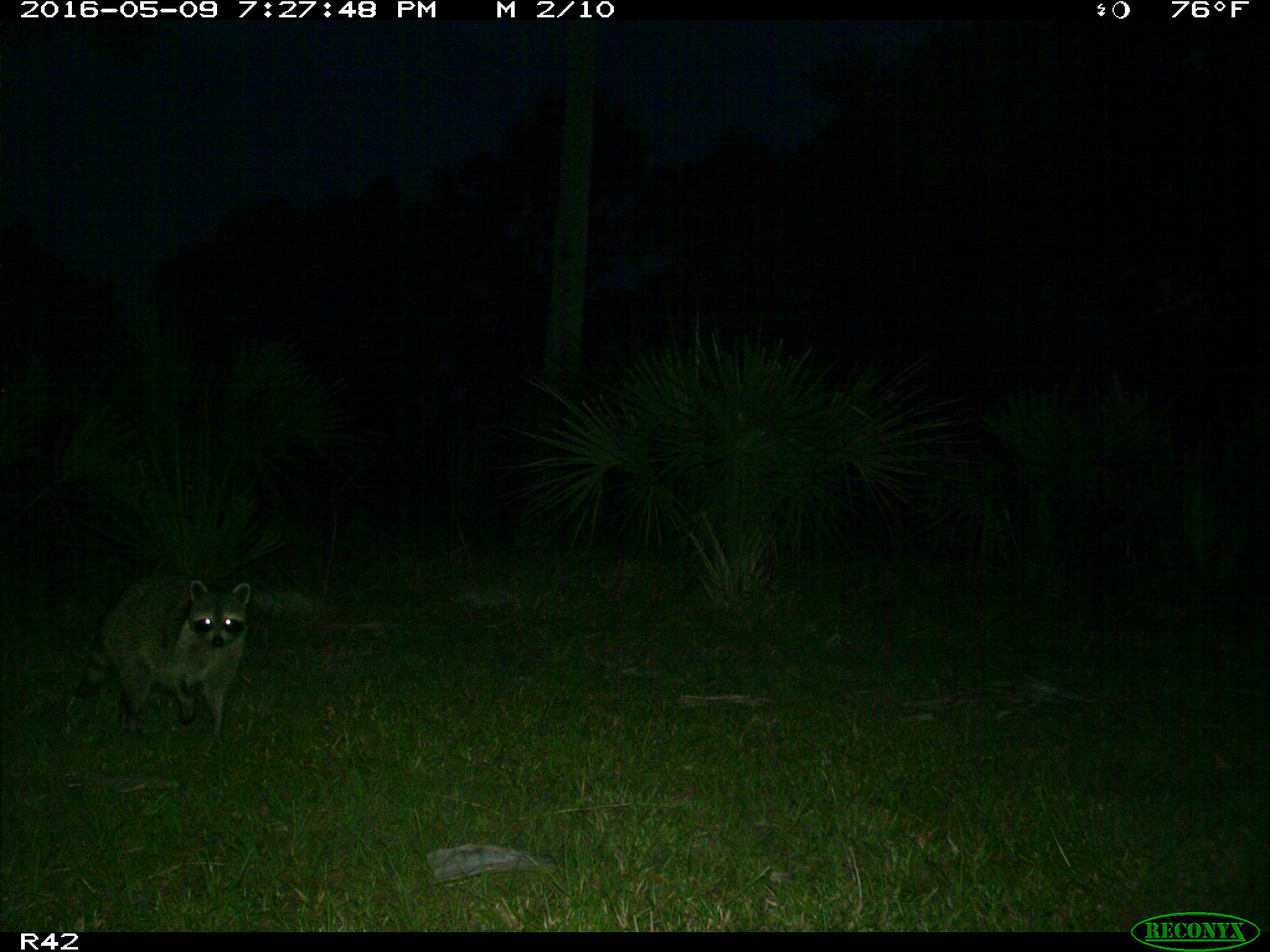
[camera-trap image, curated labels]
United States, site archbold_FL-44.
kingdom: Animalia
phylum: Chordata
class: Mammalia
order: Carnivora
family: Procyonidae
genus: Procyon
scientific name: Procyon lotor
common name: common raccoon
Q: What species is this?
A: Procyon lotor (common raccoon).